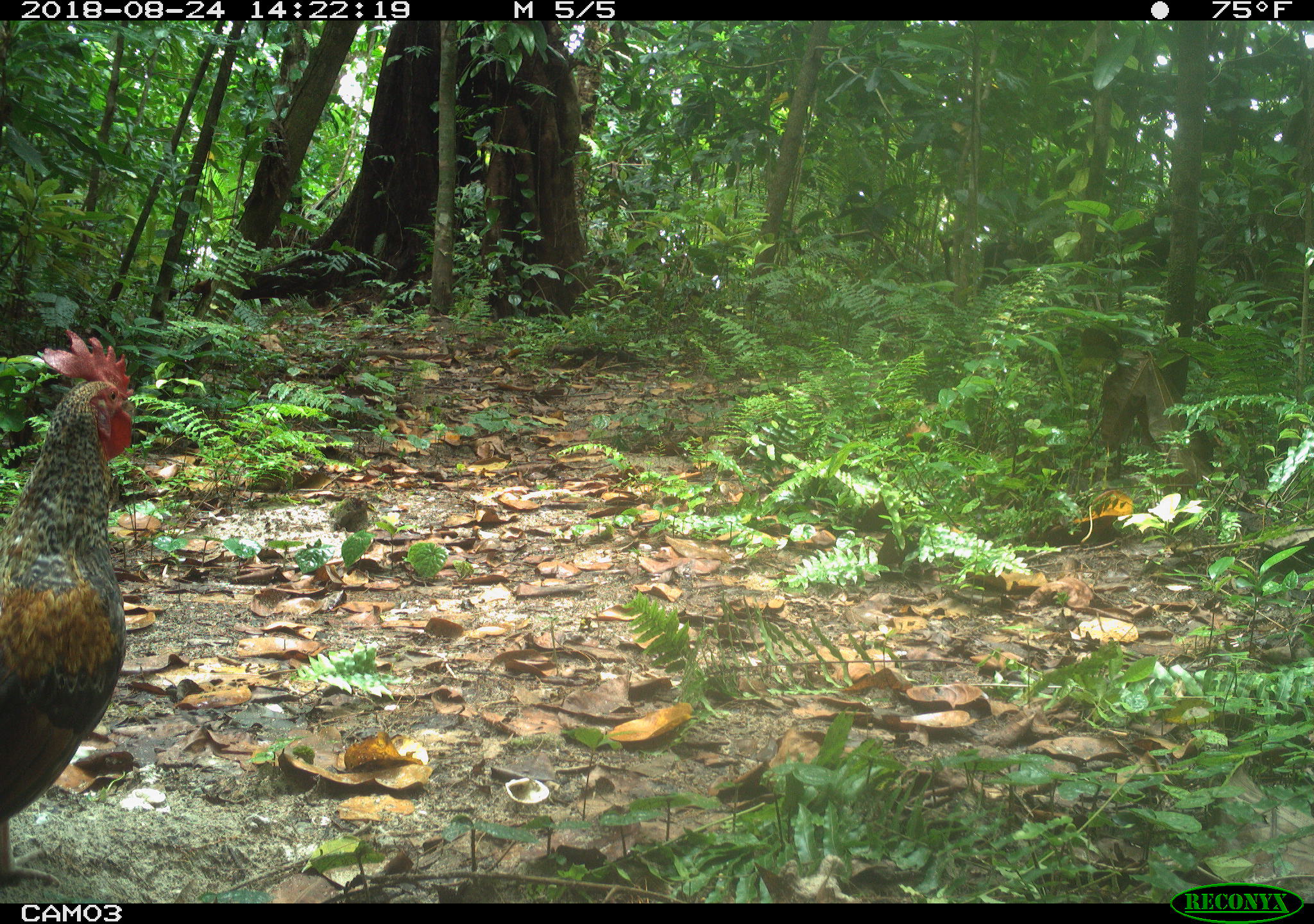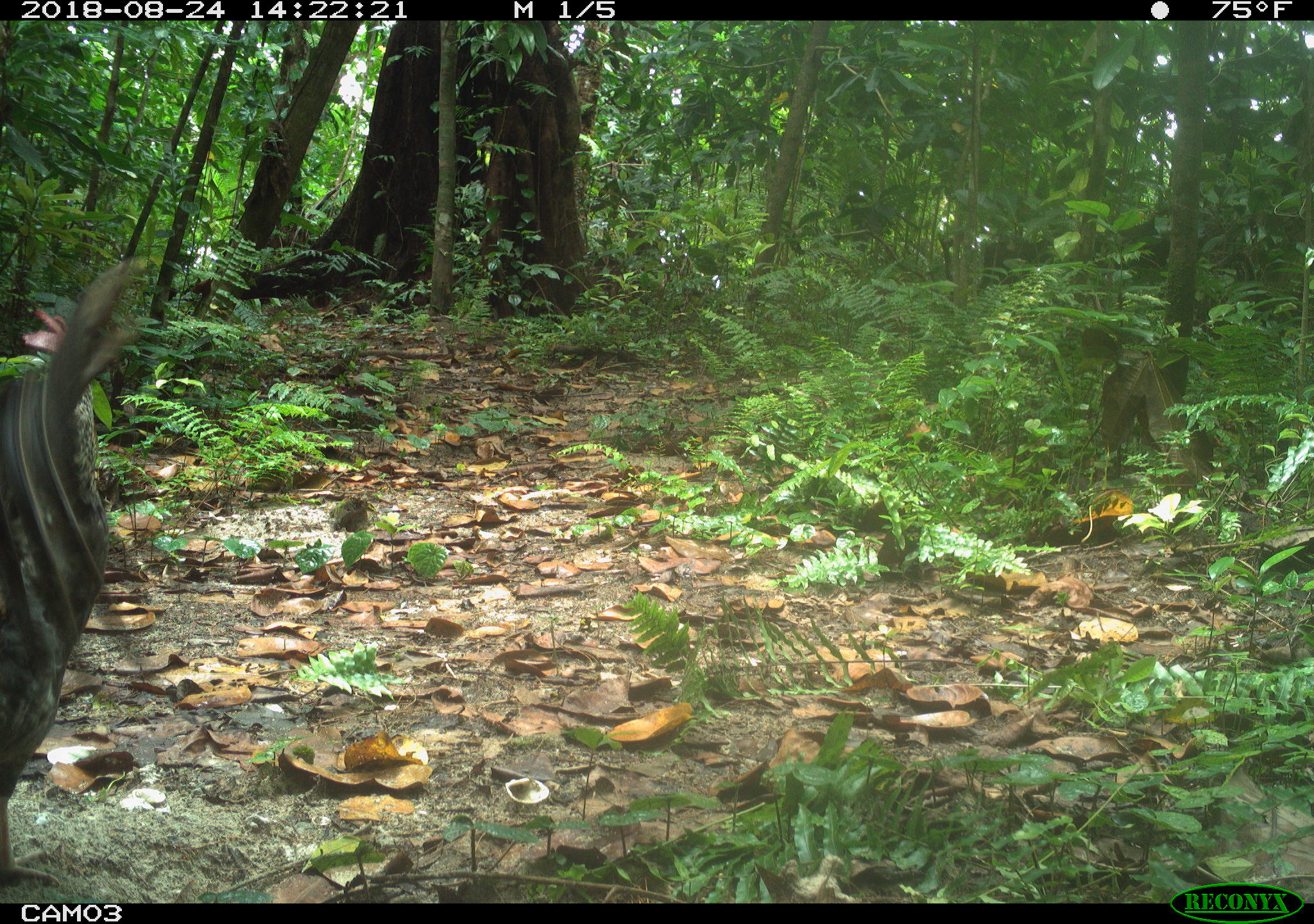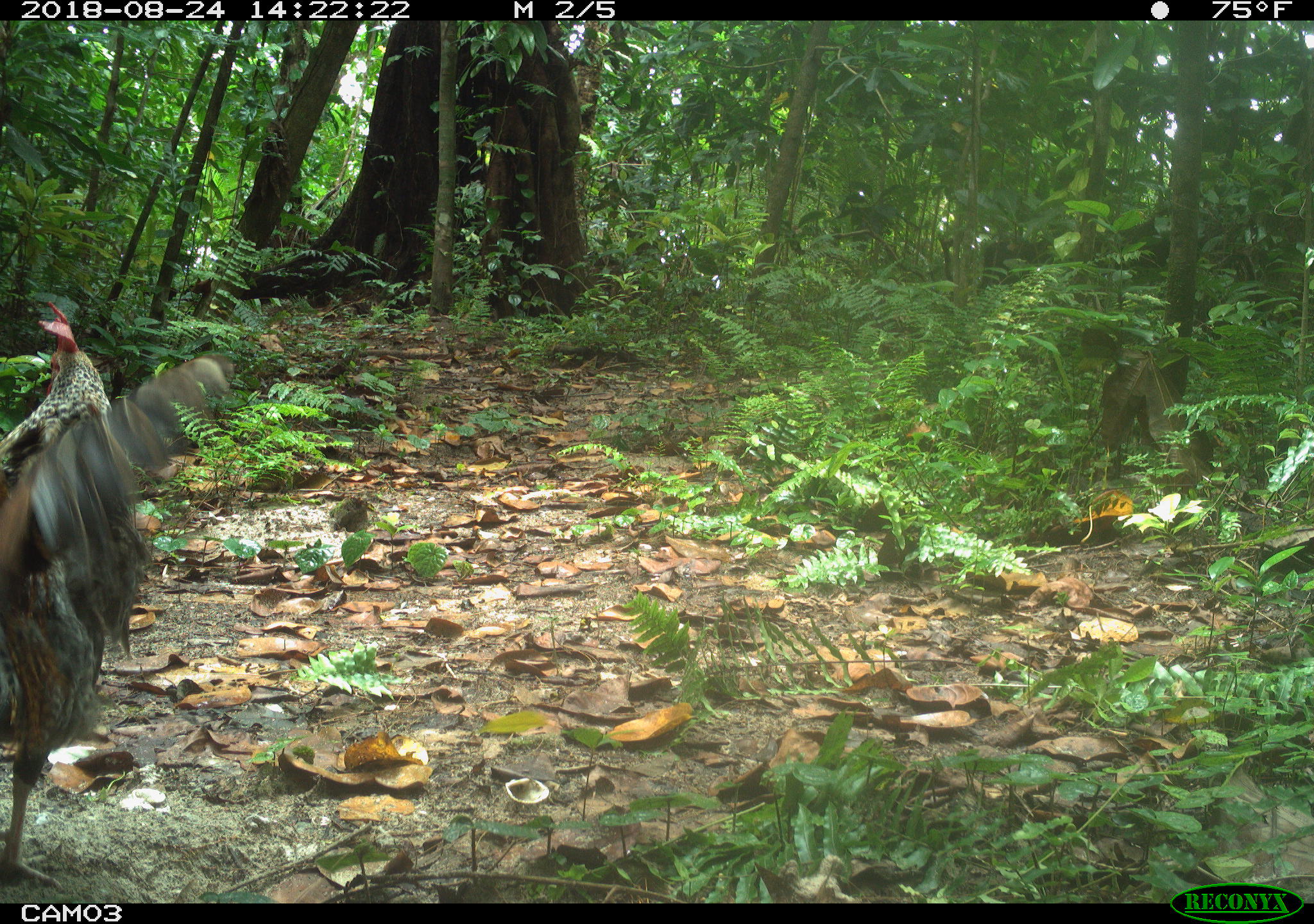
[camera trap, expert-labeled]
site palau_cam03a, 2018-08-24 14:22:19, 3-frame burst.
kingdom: Animalia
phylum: Chordata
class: Aves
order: Galliformes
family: Phasianidae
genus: Gallus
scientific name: Gallus gallus domesticus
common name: rooster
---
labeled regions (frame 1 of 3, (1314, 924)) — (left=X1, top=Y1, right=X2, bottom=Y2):
rooster: (left=0, top=330, right=178, bottom=902)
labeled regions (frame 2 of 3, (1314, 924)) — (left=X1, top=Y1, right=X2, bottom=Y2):
rooster: (left=1, top=259, right=182, bottom=901)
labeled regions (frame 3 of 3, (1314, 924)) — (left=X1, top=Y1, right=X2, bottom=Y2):
rooster: (left=0, top=295, right=241, bottom=895)